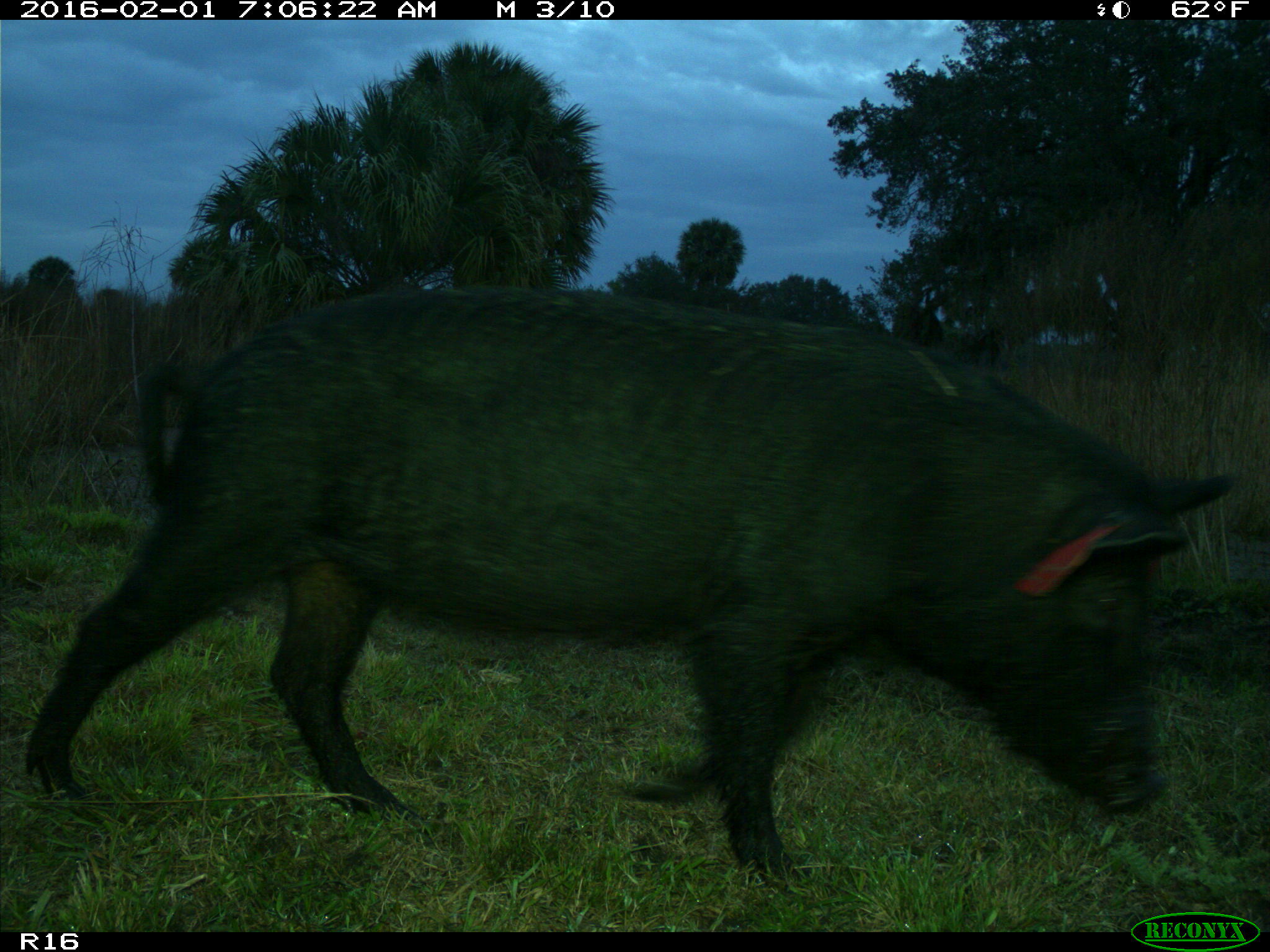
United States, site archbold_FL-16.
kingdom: Animalia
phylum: Chordata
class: Mammalia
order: Artiodactyla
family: Suidae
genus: Sus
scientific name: Sus scrofa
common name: wild boar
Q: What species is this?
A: Sus scrofa (wild boar).